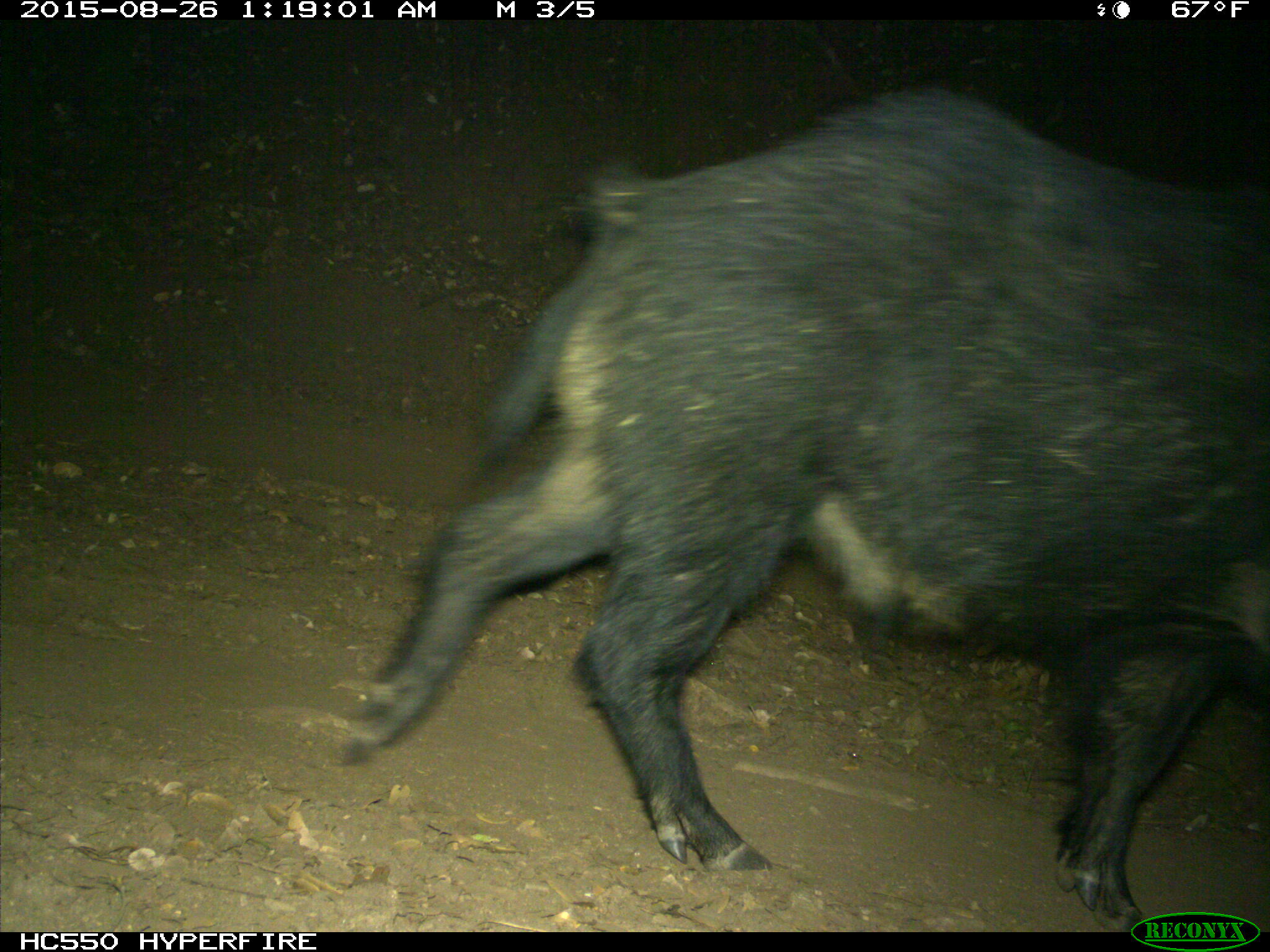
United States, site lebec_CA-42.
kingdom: Animalia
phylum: Chordata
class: Mammalia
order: Artiodactyla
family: Suidae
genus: Sus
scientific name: Sus scrofa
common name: wild boar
Sus scrofa (wild boar).